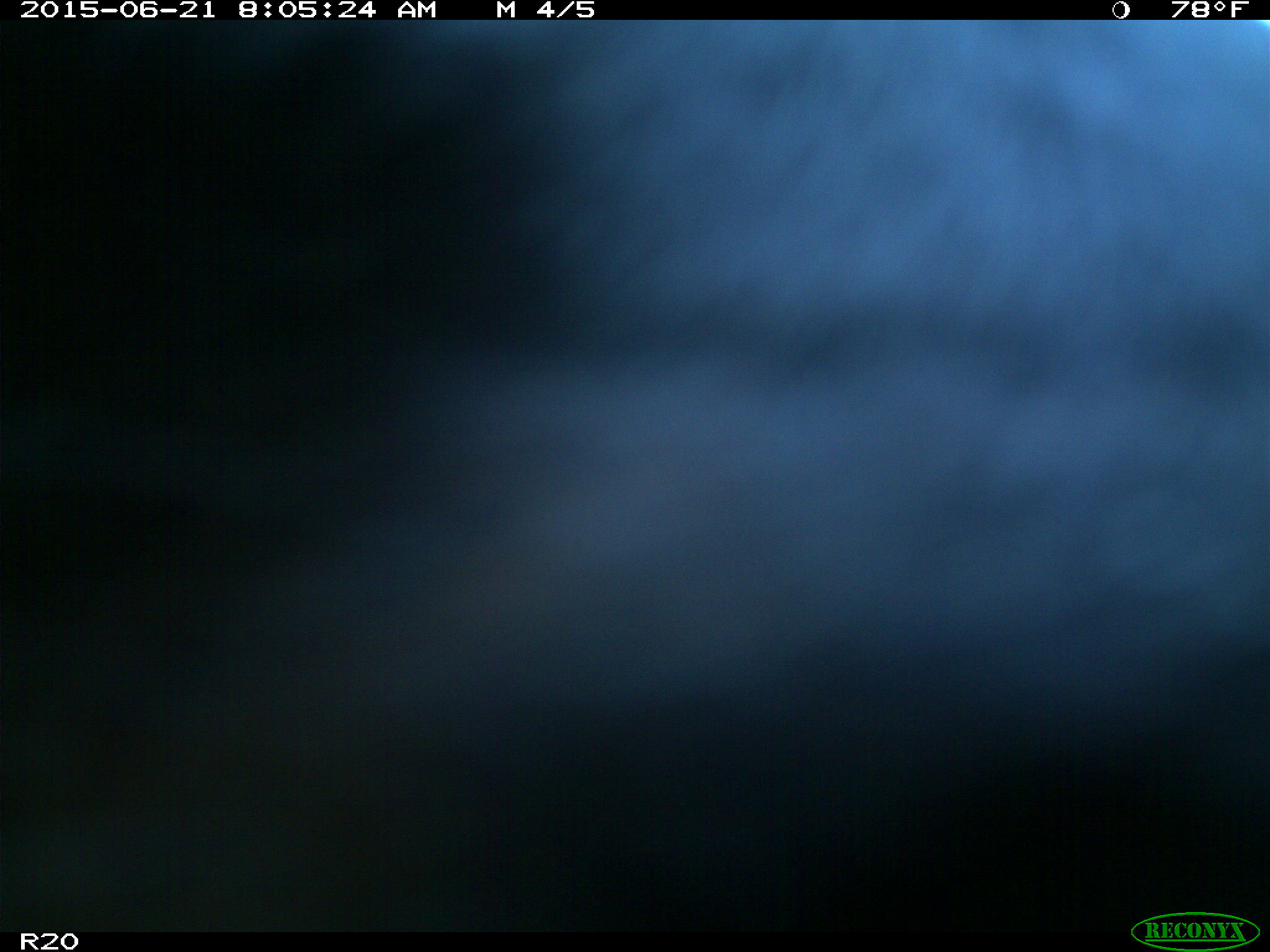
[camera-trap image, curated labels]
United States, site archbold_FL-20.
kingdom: Animalia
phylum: Chordata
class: Mammalia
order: Artiodactyla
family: Bovidae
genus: Bos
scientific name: Bos taurus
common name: domestic cow